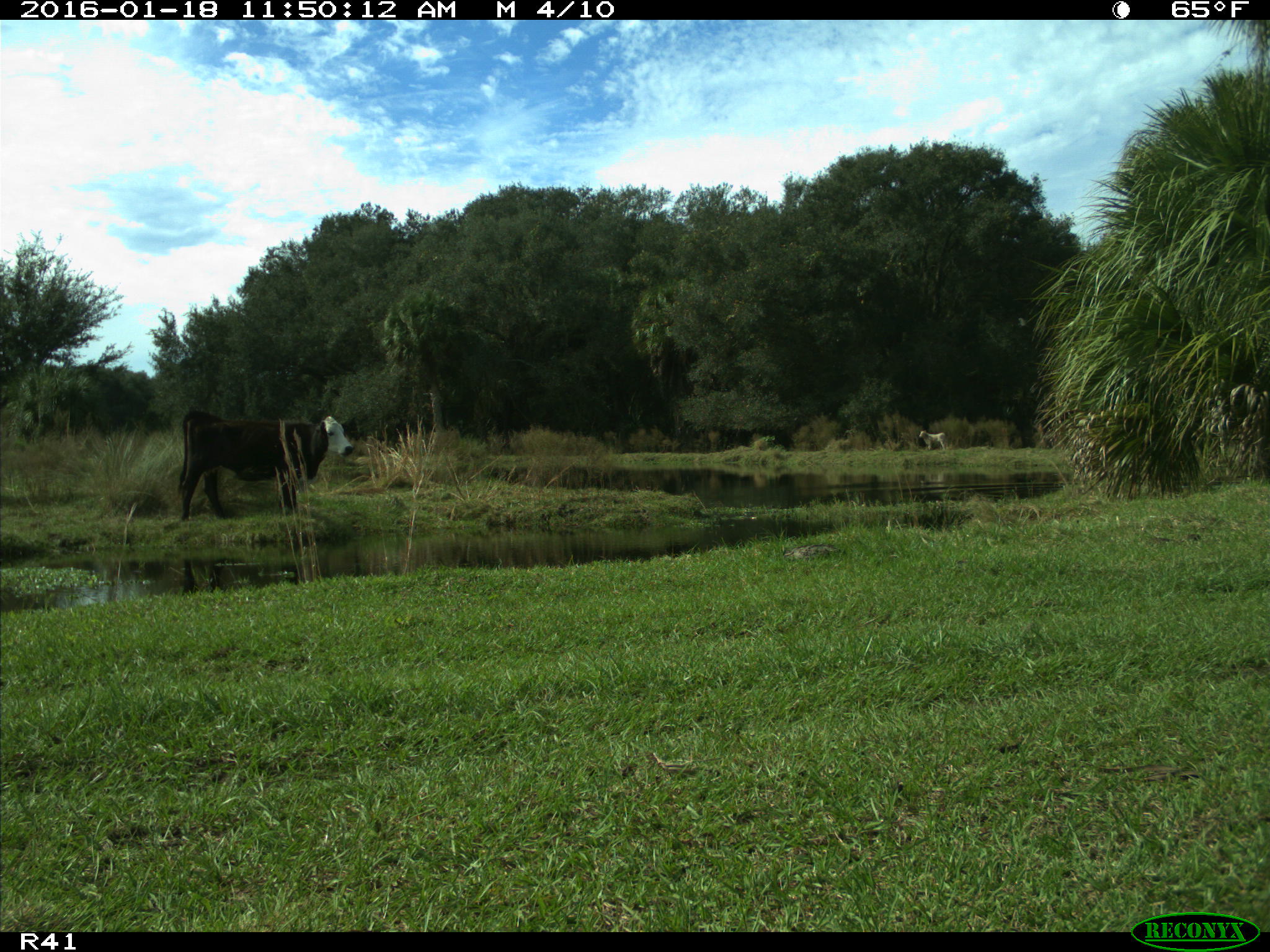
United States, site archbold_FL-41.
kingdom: Animalia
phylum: Chordata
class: Mammalia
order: Artiodactyla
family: Bovidae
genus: Bos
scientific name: Bos taurus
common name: domestic cow